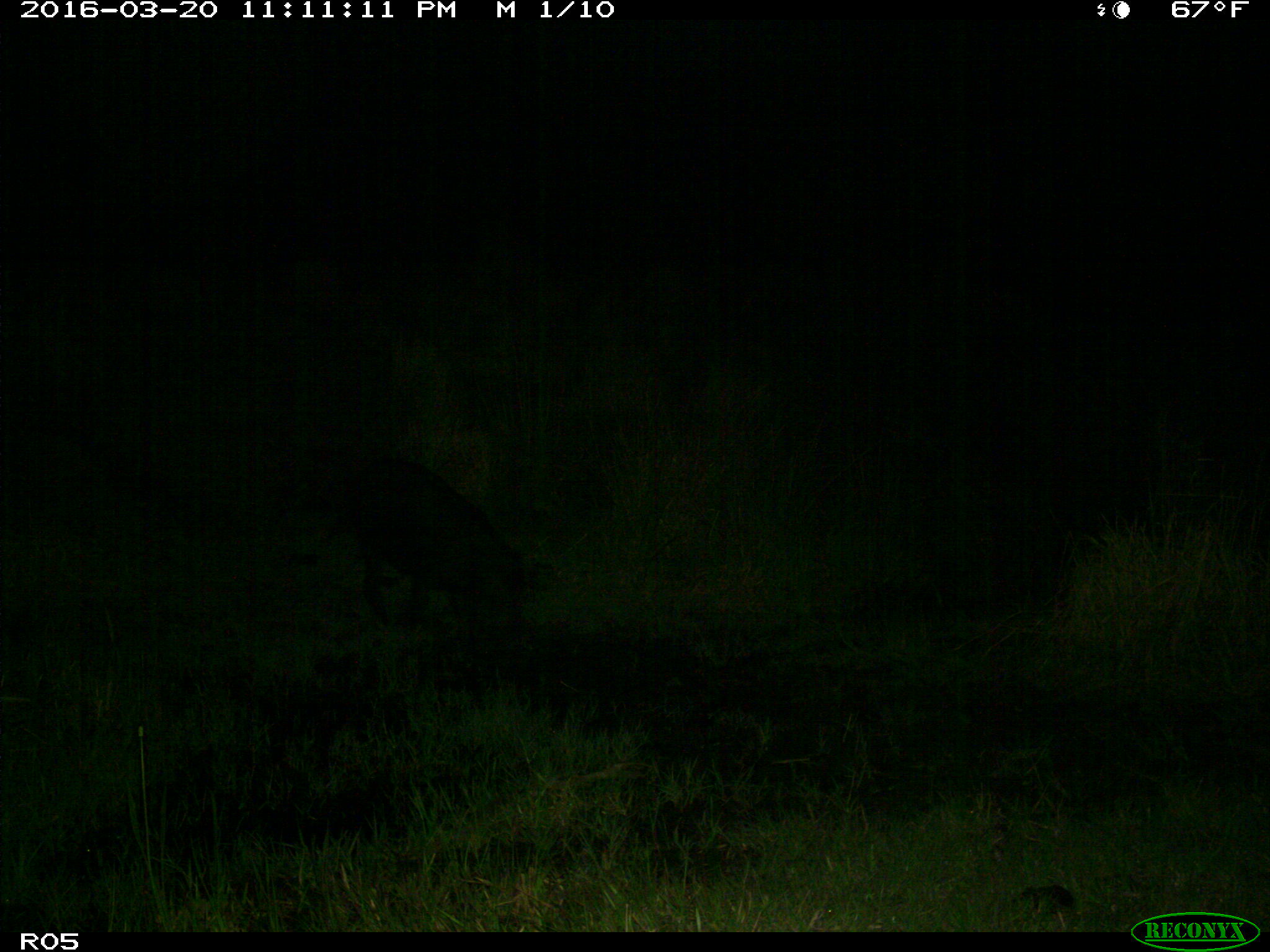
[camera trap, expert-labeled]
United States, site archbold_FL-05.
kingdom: Animalia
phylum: Chordata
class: Mammalia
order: Artiodactyla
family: Suidae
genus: Sus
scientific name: Sus scrofa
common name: wild boar